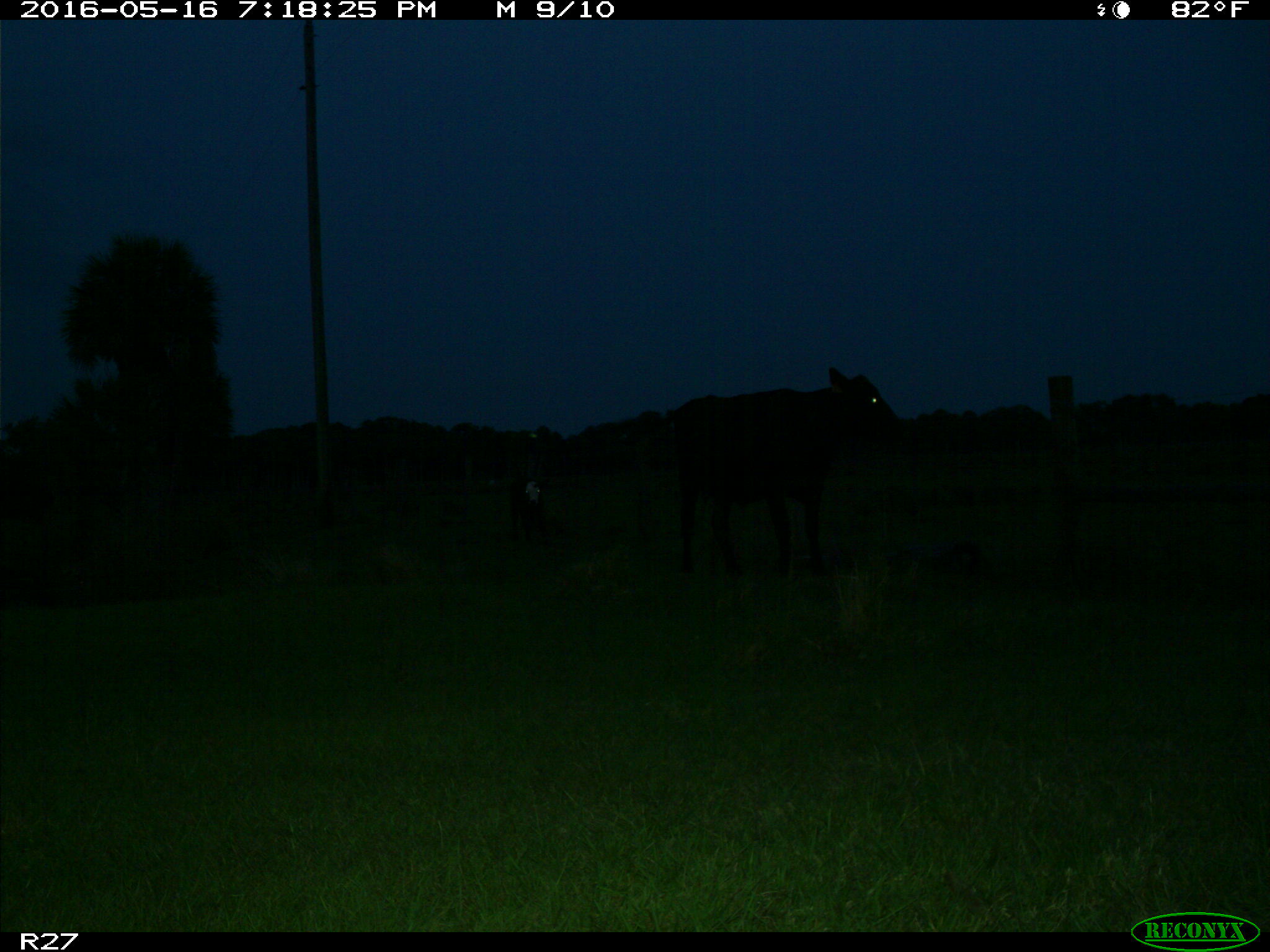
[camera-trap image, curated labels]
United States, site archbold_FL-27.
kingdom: Animalia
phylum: Chordata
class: Mammalia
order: Artiodactyla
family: Bovidae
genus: Bos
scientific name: Bos taurus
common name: domestic cow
Bos taurus (domestic cow).